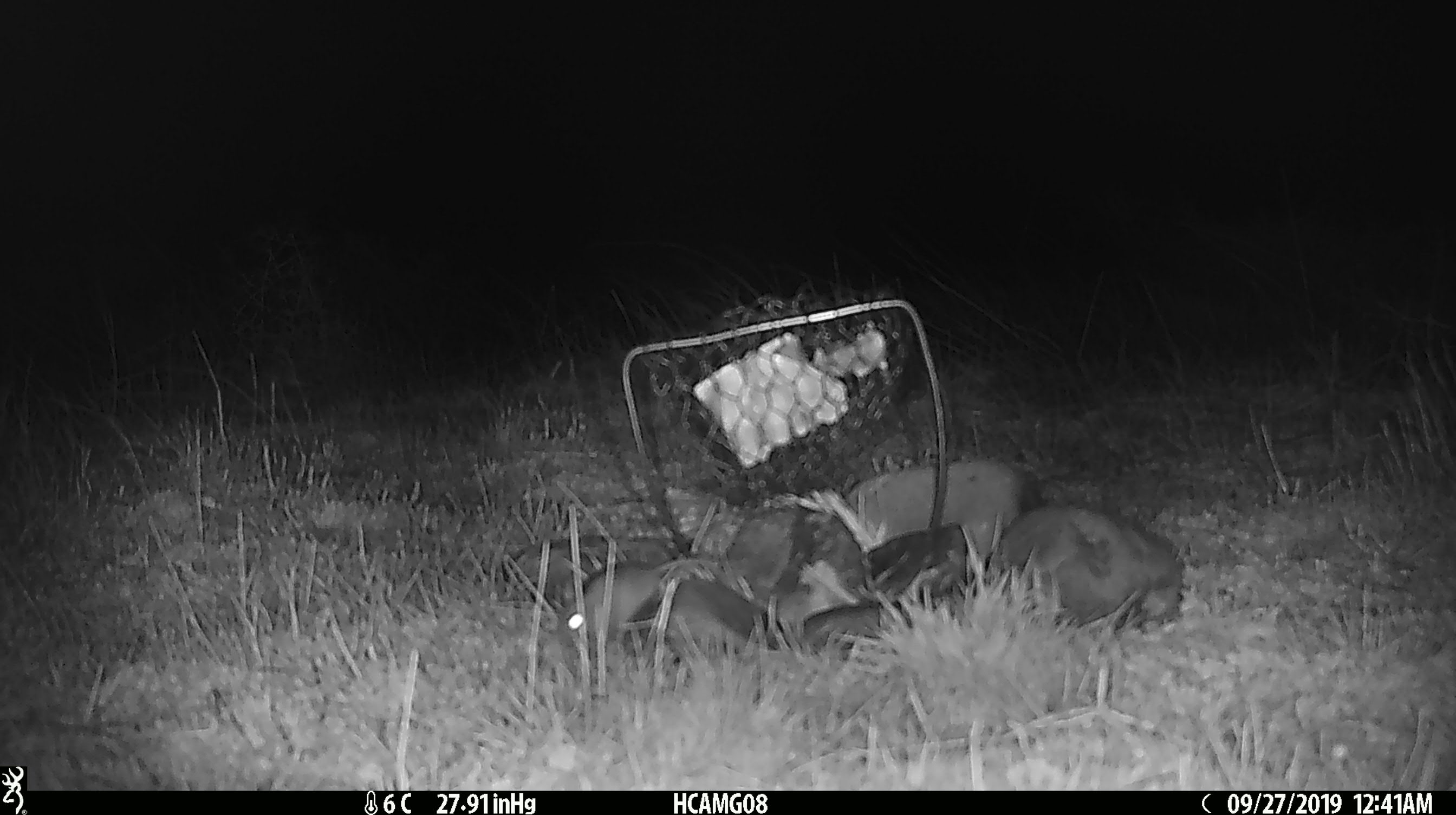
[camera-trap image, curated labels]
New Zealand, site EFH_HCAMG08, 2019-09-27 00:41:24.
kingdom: Animalia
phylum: Chordata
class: Mammalia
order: Rodentia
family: Muridae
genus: Mus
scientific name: Mus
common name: mouse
Mouse (Mus).